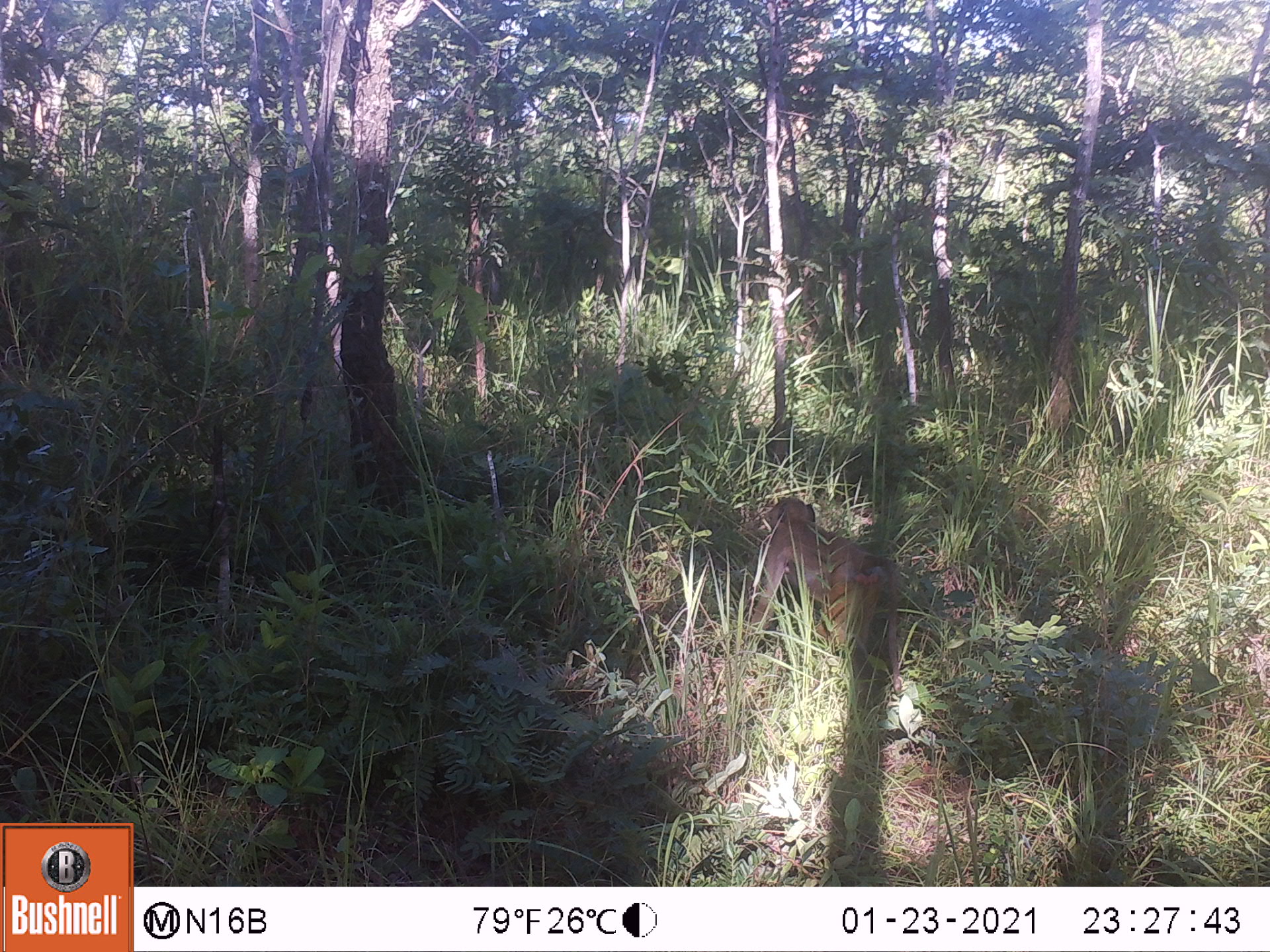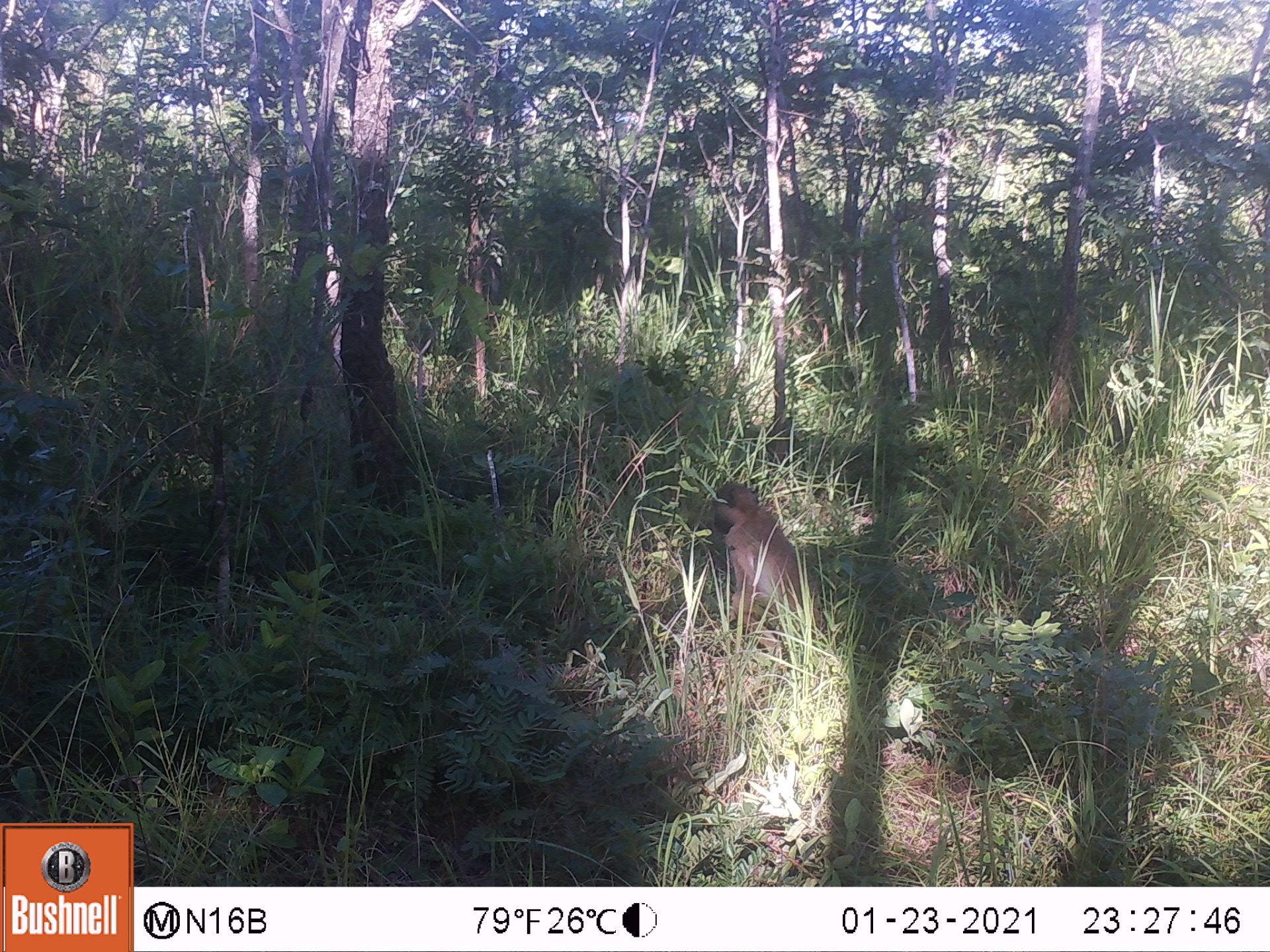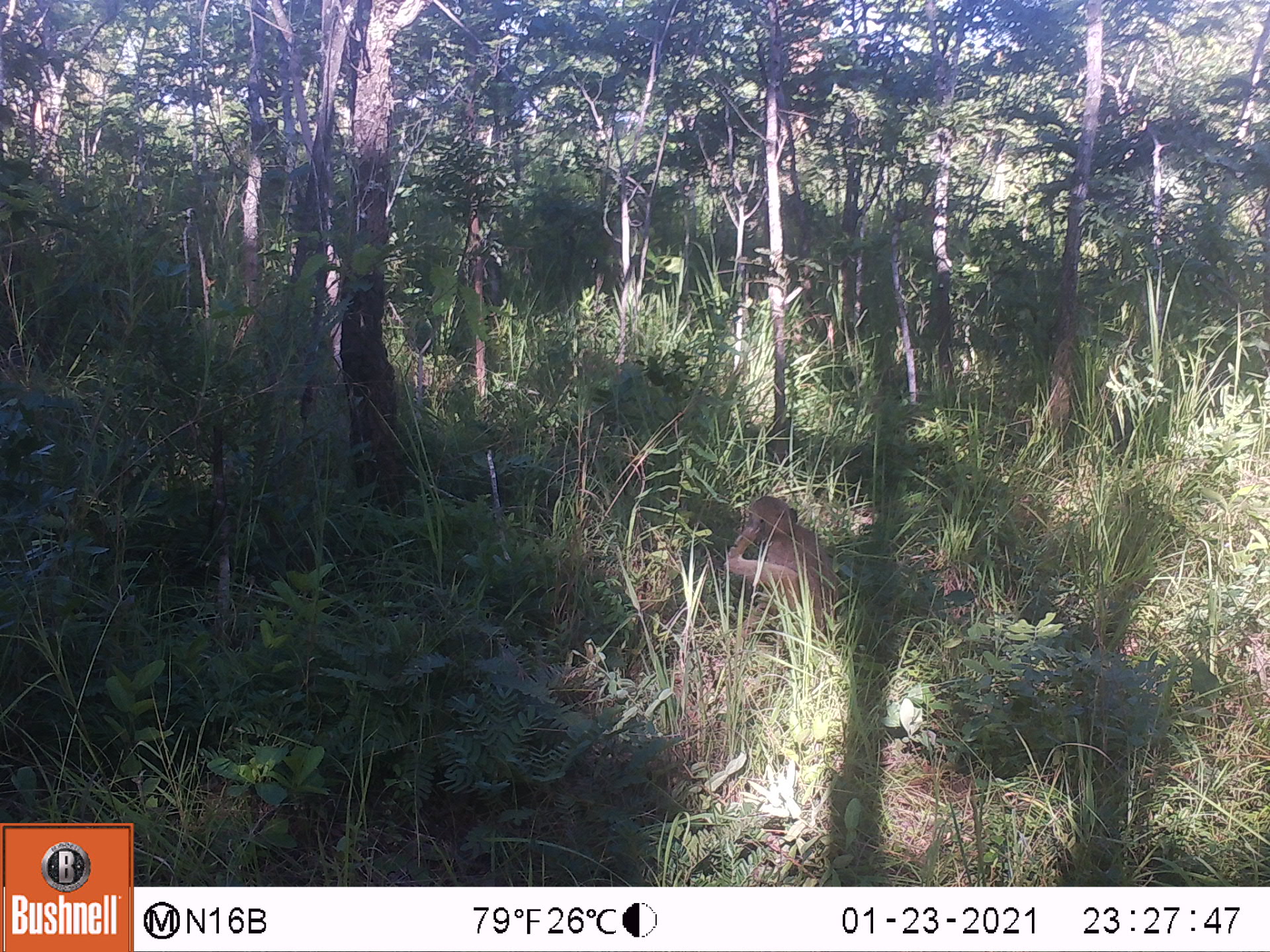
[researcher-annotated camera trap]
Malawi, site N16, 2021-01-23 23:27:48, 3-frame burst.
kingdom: Animalia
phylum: Chordata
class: Mammalia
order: Primates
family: Cercopithecidae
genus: Papio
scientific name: Papio cynocephalus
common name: yellow baboon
Yellow baboon (Papio cynocephalus), count 1.